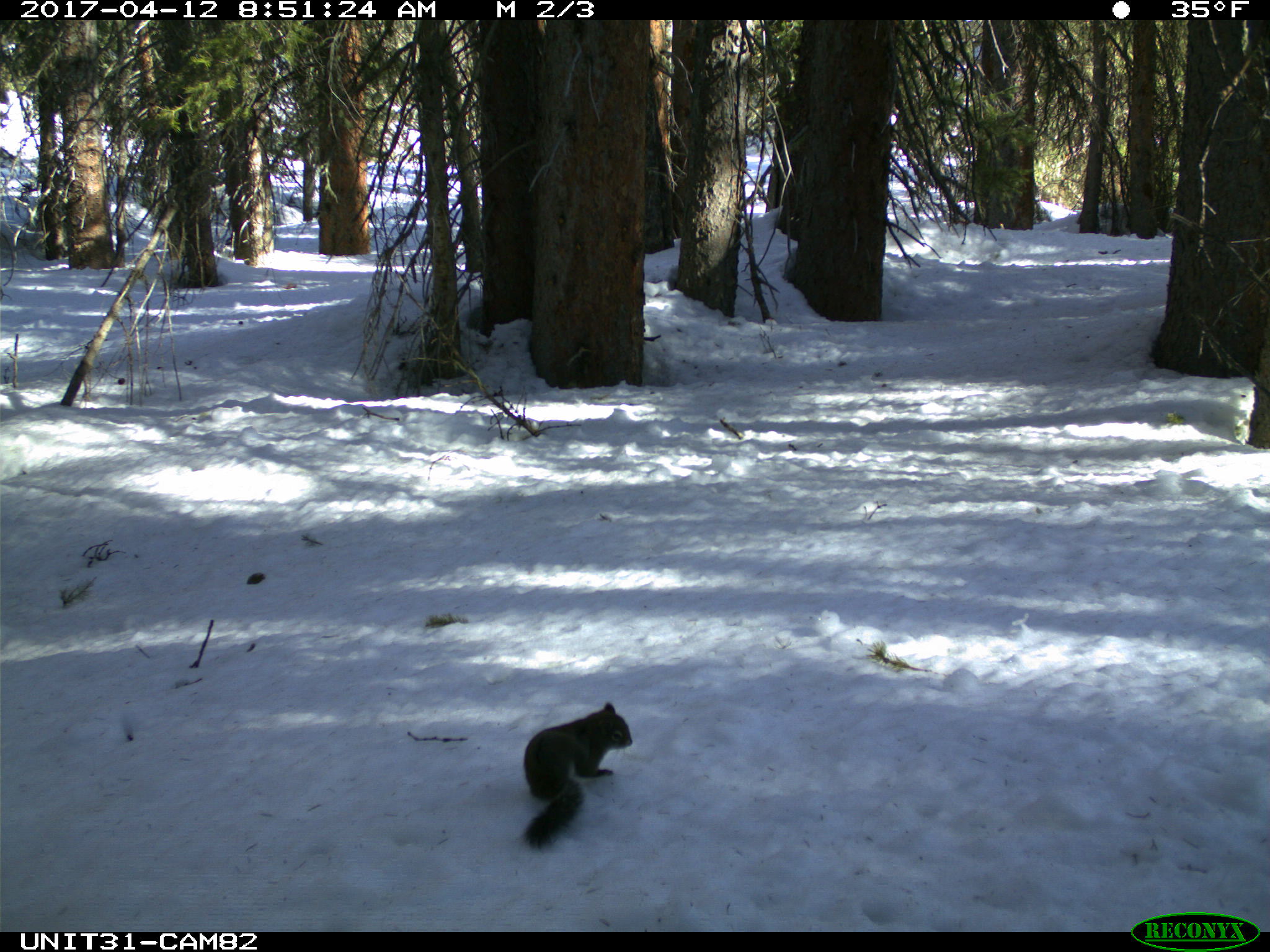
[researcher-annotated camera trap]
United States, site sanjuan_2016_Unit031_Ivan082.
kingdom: Animalia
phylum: Chordata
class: Mammalia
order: Rodentia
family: Sciuridae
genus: Tamiasciurus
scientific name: Tamiasciurus hudsonicus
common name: american red squirrel